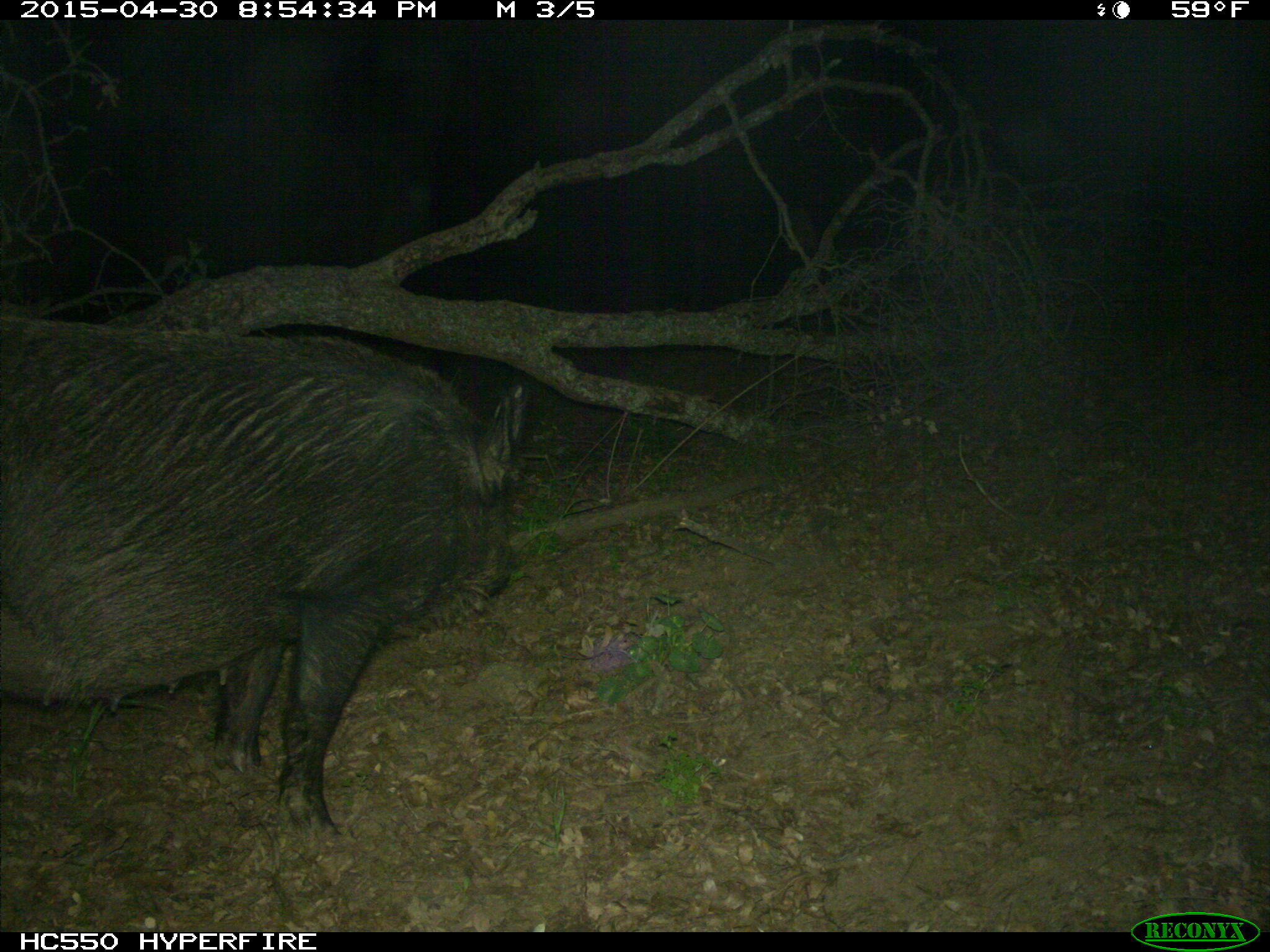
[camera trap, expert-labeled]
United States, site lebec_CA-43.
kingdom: Animalia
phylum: Chordata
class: Mammalia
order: Artiodactyla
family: Suidae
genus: Sus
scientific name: Sus scrofa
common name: wild boar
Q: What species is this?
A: Sus scrofa (wild boar).